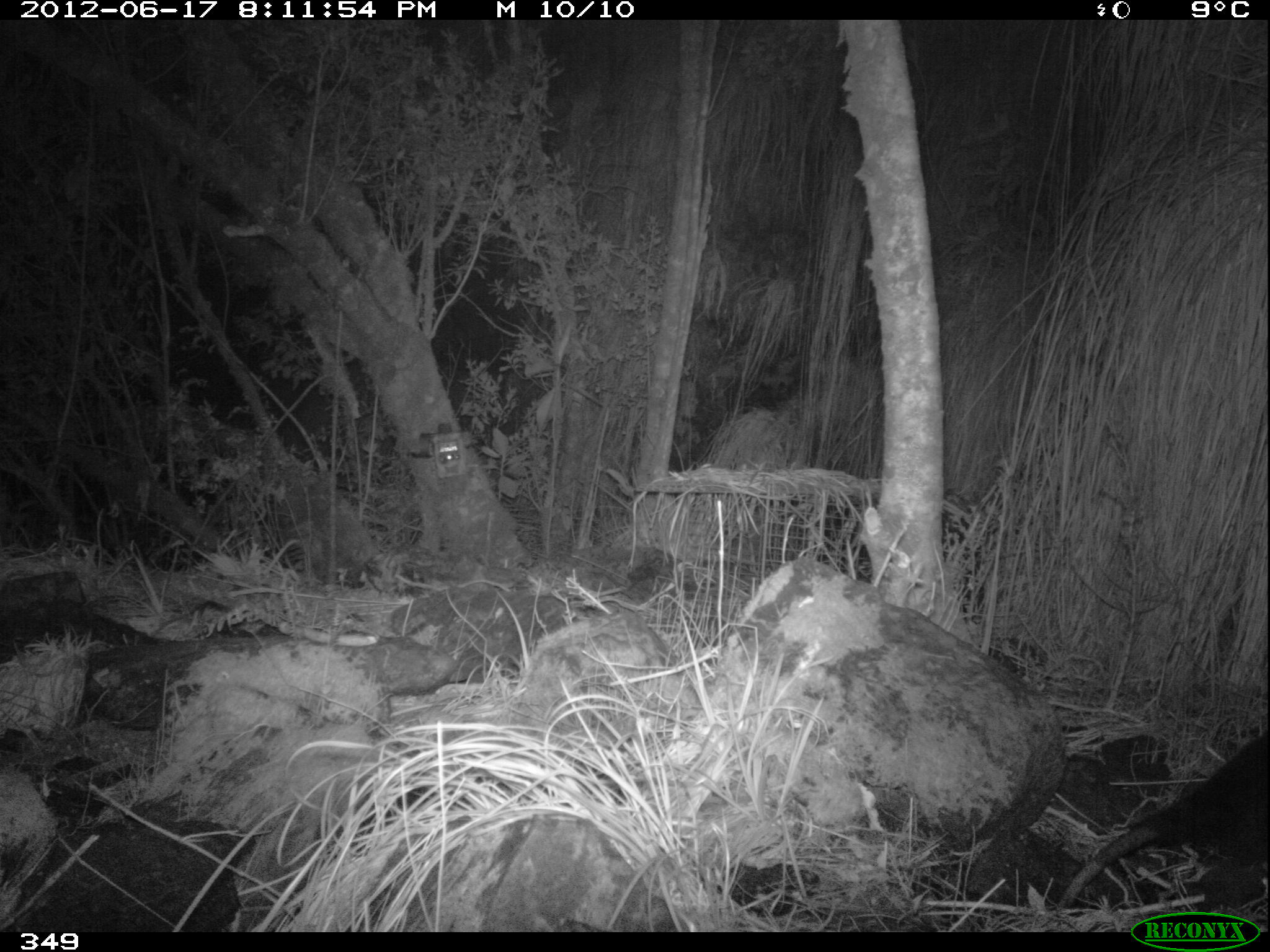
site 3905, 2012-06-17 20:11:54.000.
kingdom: Animalia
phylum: Chordata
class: Mammalia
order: Didelphimorphia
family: Didelphidae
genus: Didelphis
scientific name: Didelphis pernigra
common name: andean white-eared opossum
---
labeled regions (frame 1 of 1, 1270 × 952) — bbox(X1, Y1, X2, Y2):
didelphis pernigra: bbox(1054, 721, 1270, 917)